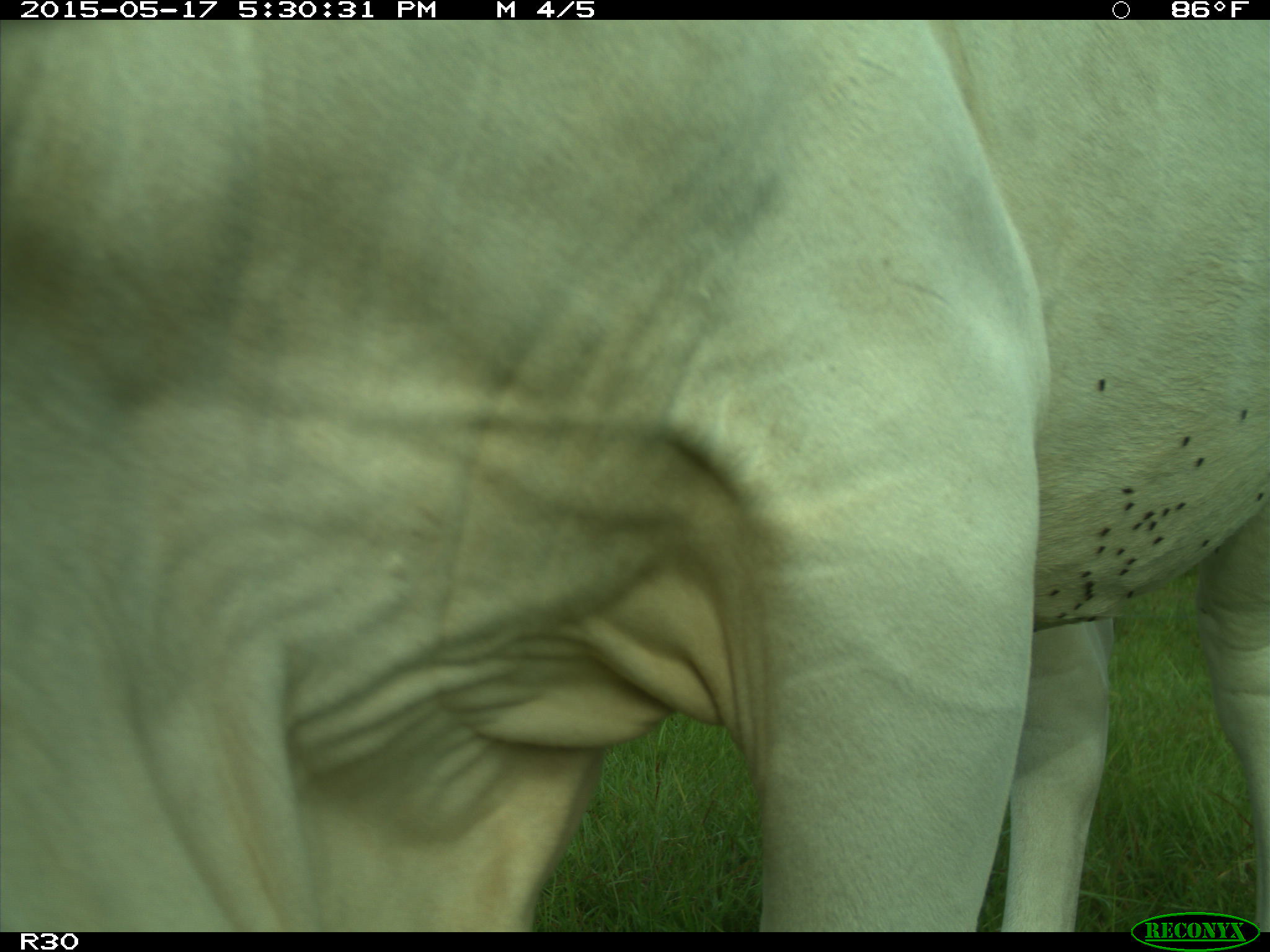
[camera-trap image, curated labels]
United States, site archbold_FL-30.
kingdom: Animalia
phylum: Chordata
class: Mammalia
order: Artiodactyla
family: Bovidae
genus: Bos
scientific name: Bos taurus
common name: domestic cow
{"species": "Bos taurus (domestic cow)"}